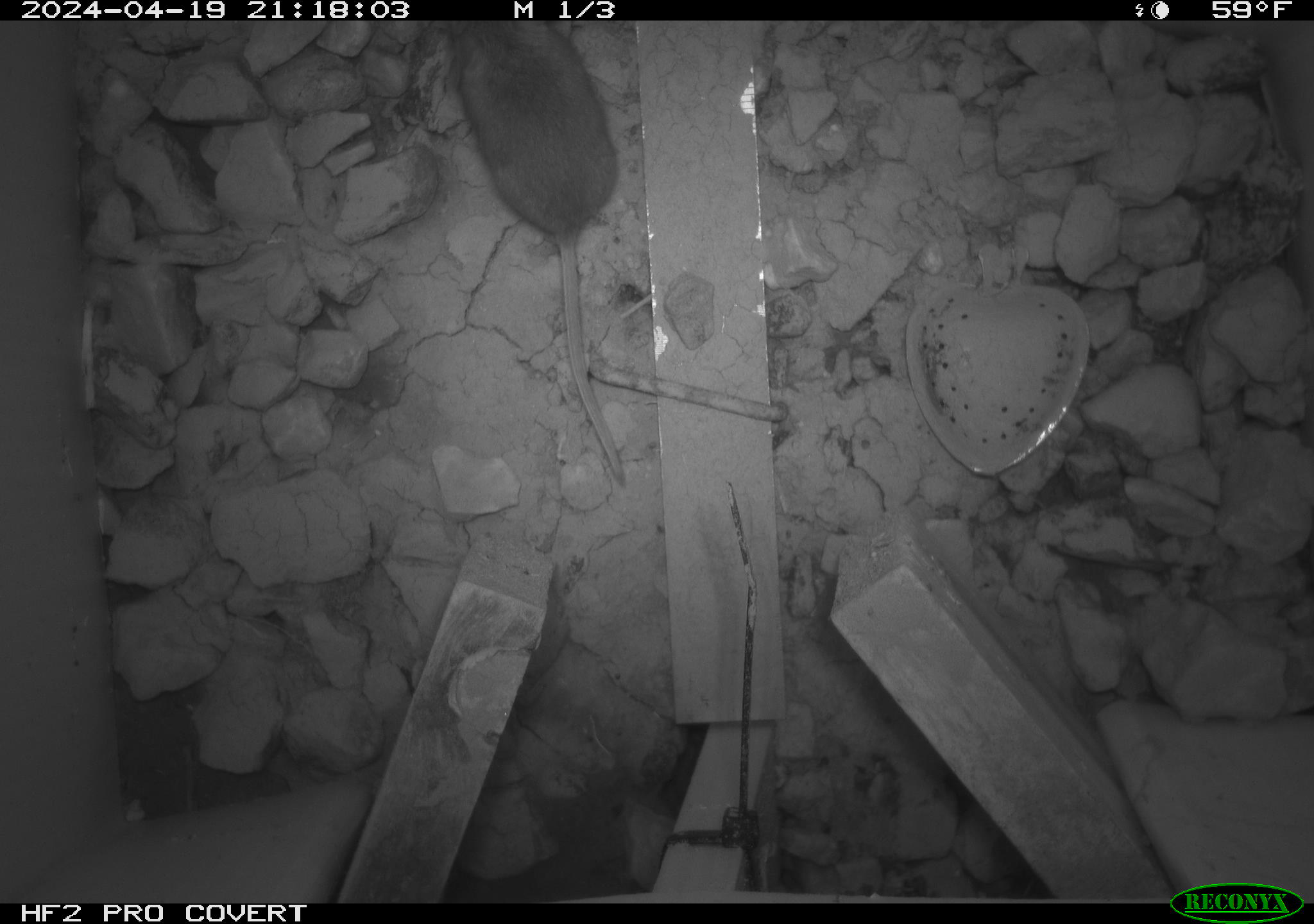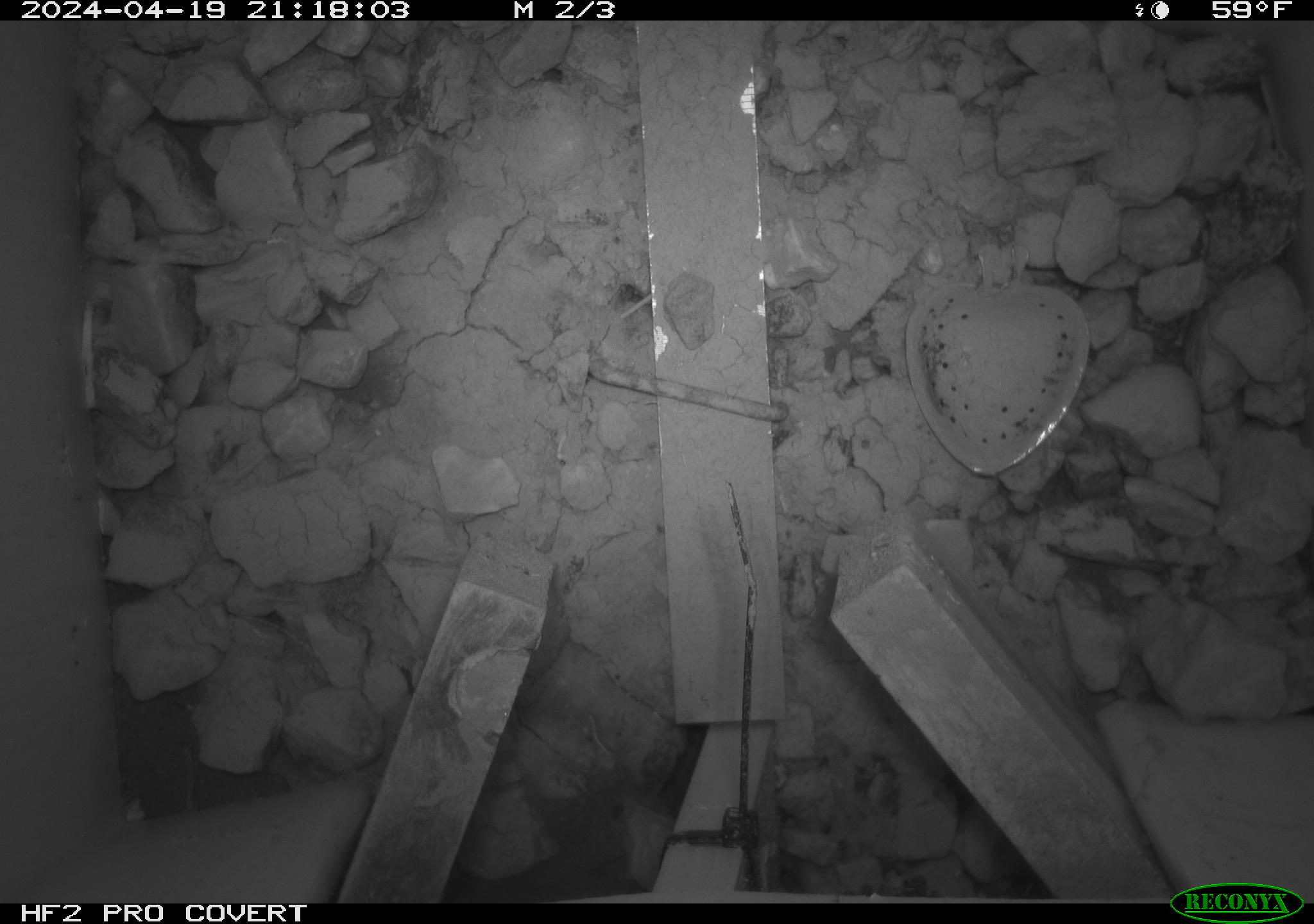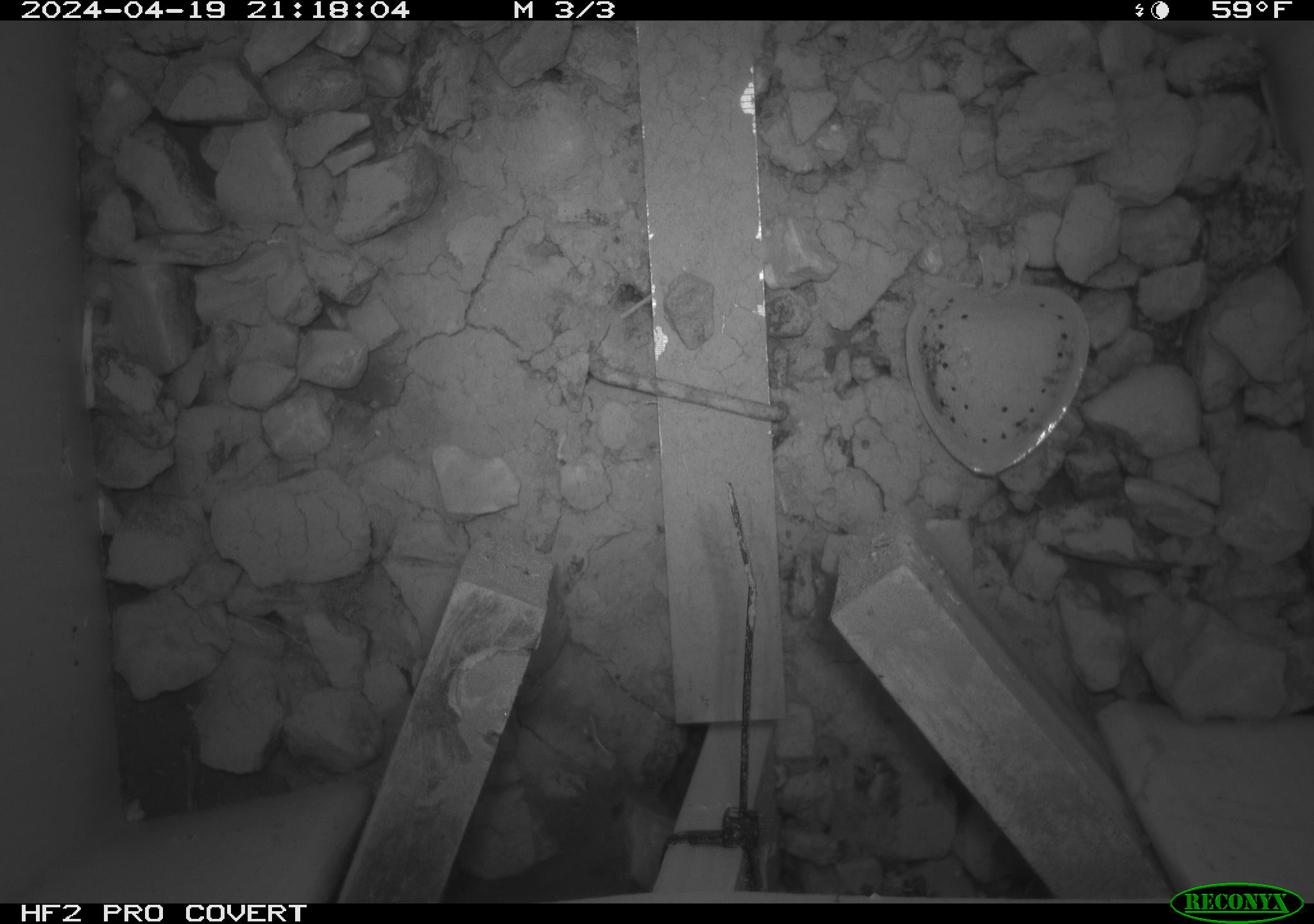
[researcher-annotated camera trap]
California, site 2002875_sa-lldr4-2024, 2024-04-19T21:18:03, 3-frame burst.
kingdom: Animalia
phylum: Chordata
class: Mammalia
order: Rodentia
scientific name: Rodentia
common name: mouse species